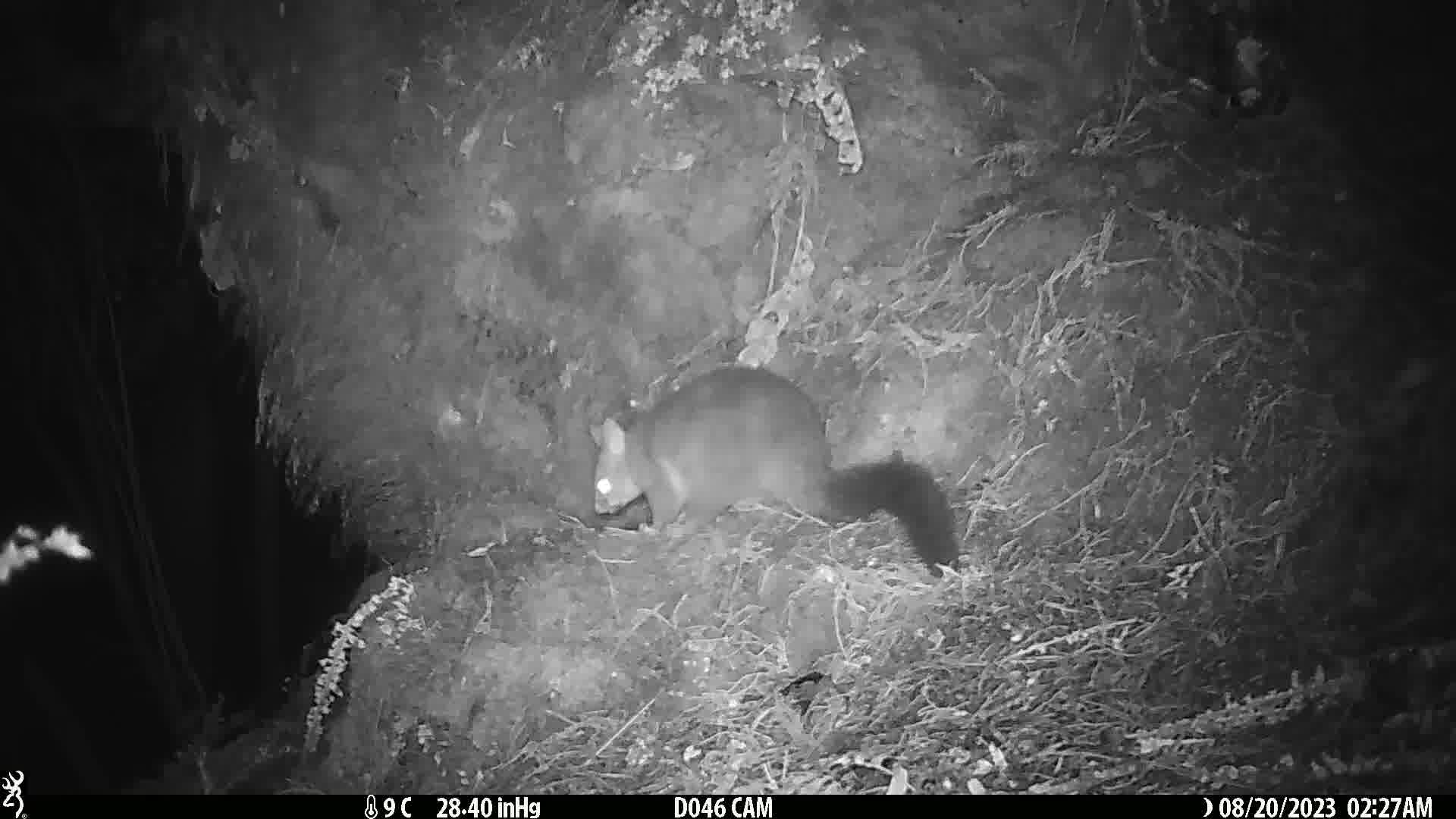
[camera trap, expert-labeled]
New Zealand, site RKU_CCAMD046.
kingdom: Animalia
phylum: Chordata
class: Mammalia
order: Diprotodontia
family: Phalangeridae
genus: Trichosurus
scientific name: Trichosurus vulpecula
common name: common brushtail possum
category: possum